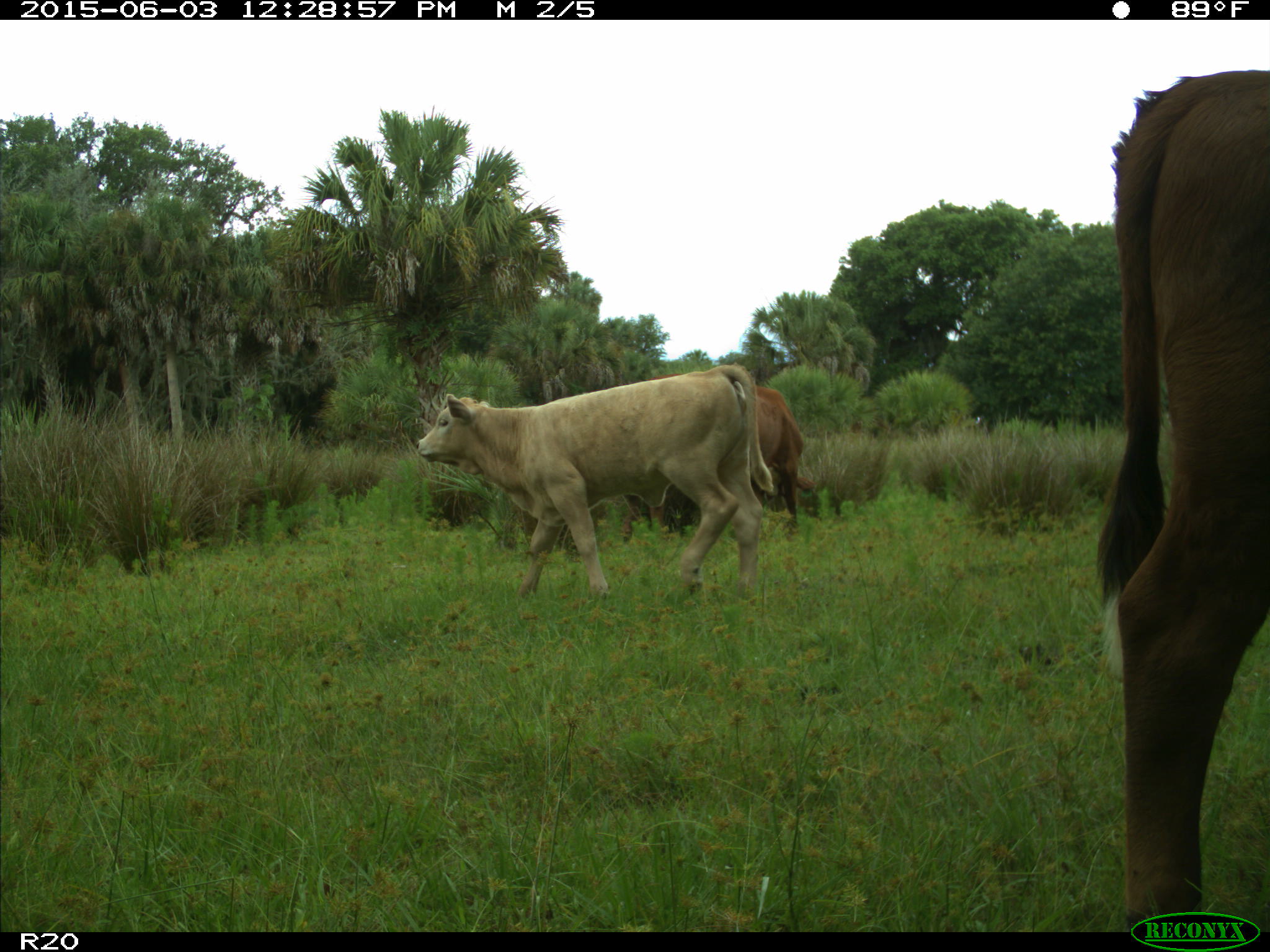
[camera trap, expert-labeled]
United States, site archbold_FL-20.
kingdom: Animalia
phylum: Chordata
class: Mammalia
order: Artiodactyla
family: Bovidae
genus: Bos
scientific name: Bos taurus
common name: domestic cow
Bos taurus (domestic cow).